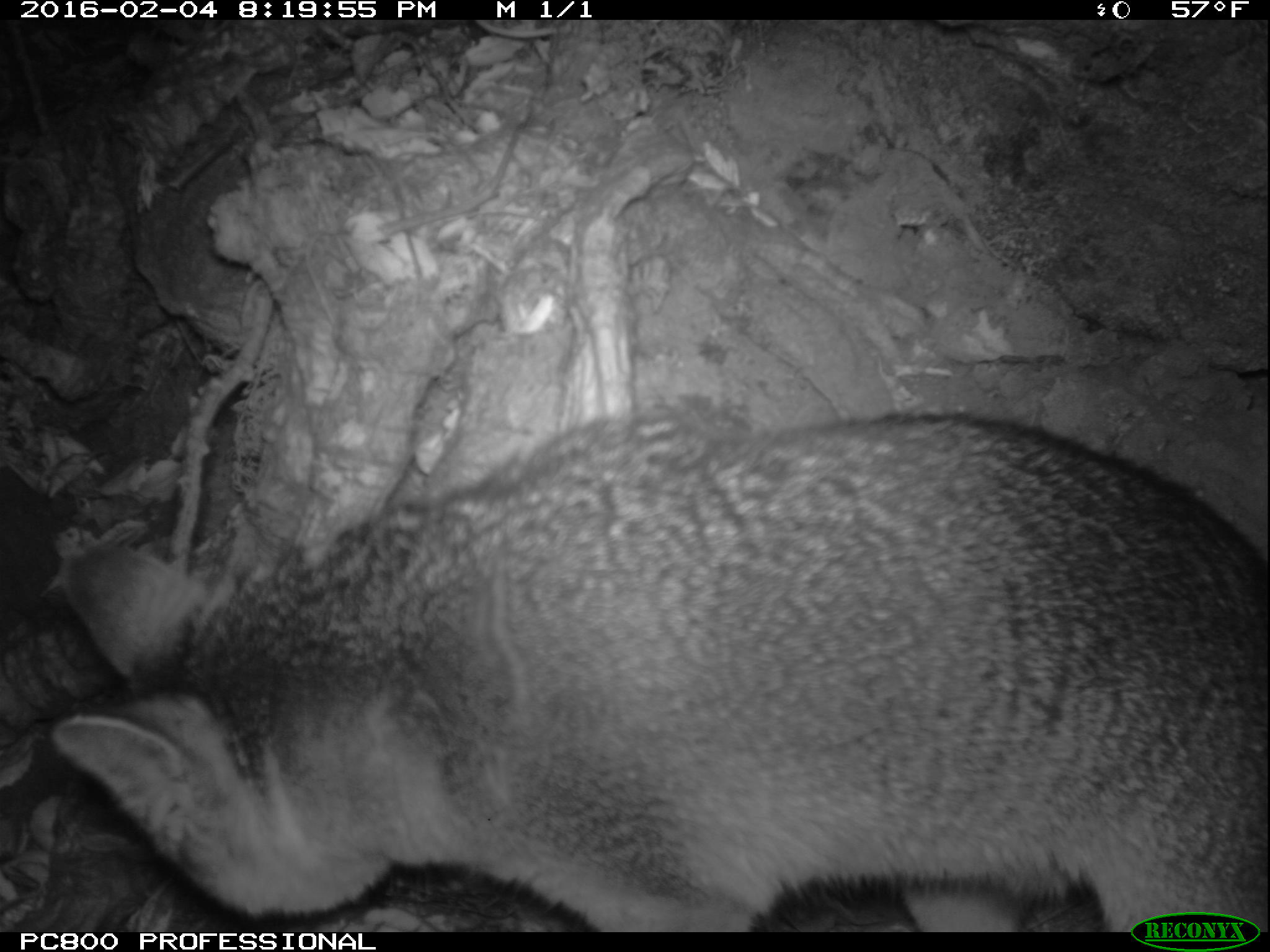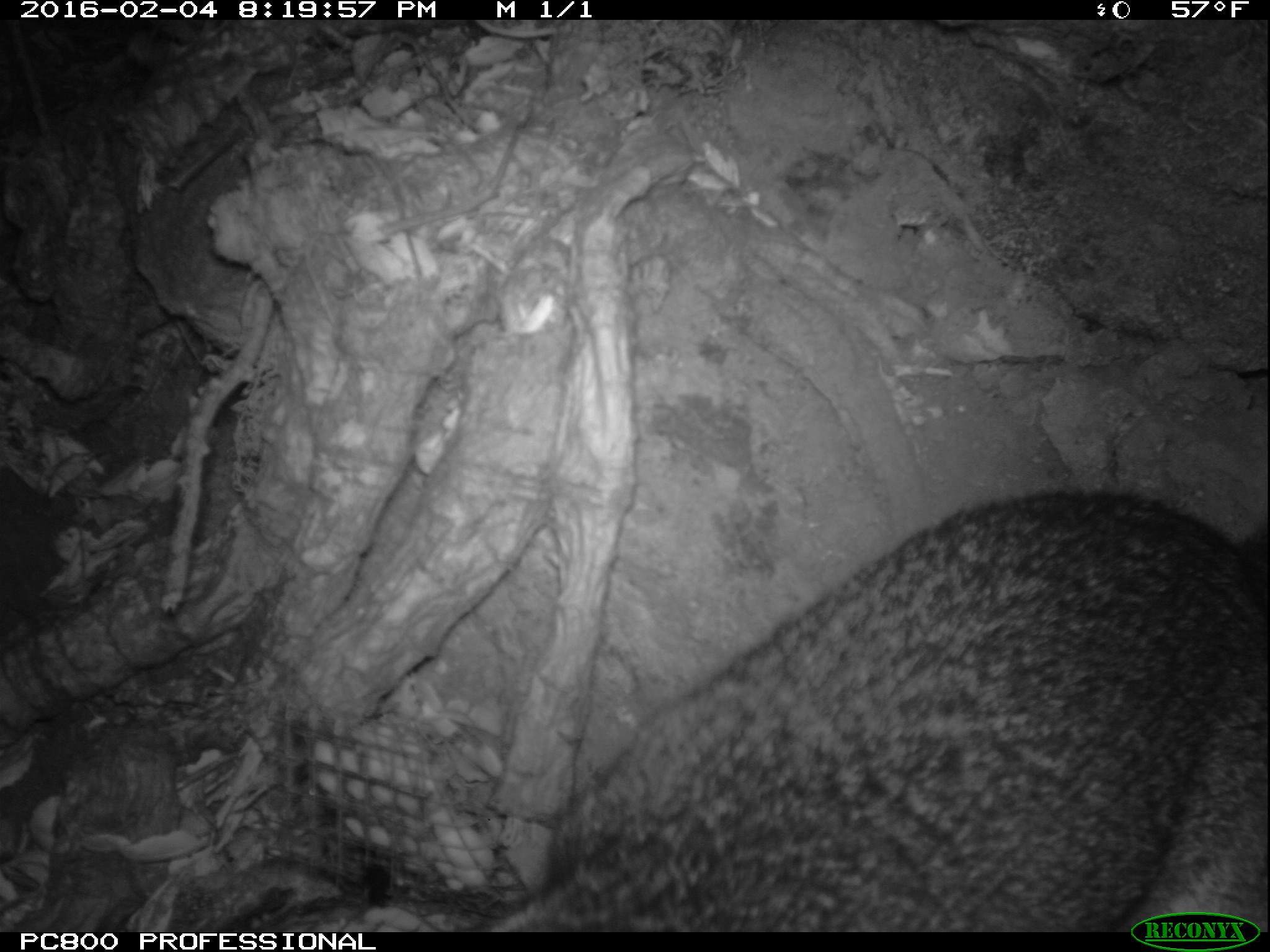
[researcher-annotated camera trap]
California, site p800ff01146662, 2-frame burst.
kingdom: Animalia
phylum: Chordata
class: Mammalia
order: Carnivora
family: Canidae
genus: Urocyon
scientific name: Urocyon littoralis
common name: island fox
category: fox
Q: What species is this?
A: Fox (island fox) (Urocyon littoralis).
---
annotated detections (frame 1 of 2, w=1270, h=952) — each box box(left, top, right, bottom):
fox: box(52, 401, 1269, 932)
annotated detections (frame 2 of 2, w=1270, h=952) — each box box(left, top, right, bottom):
fox: box(473, 490, 1269, 933)